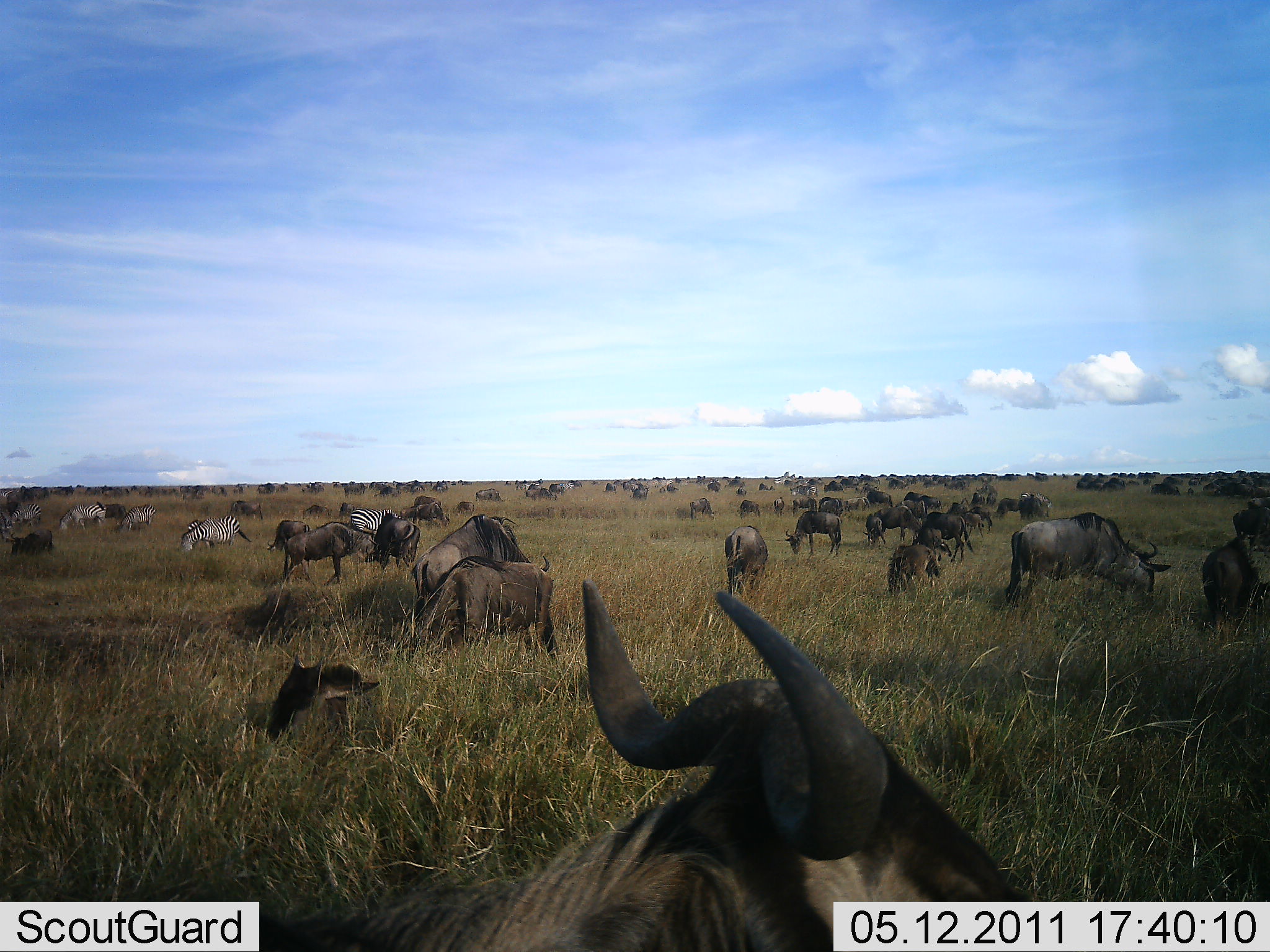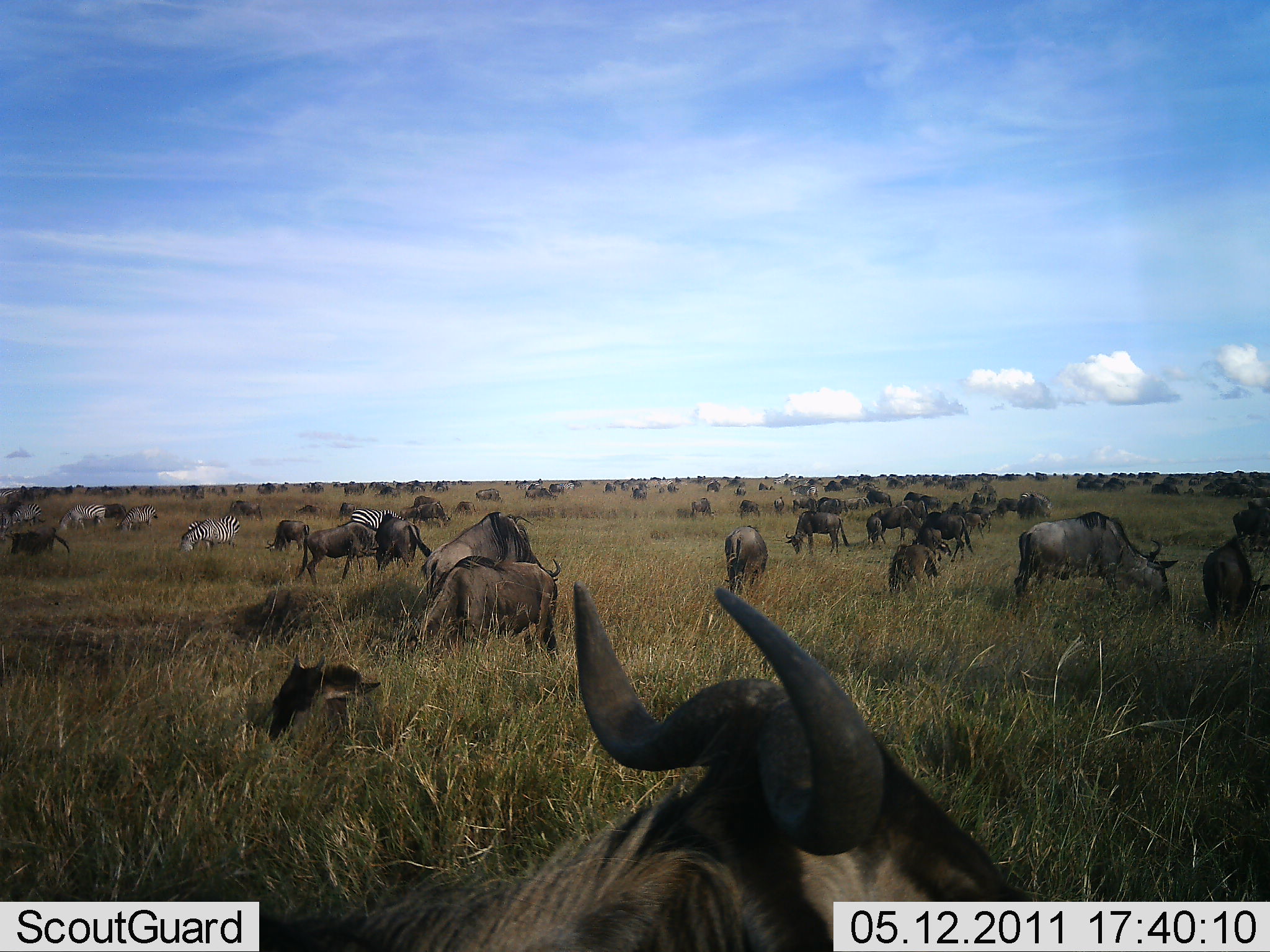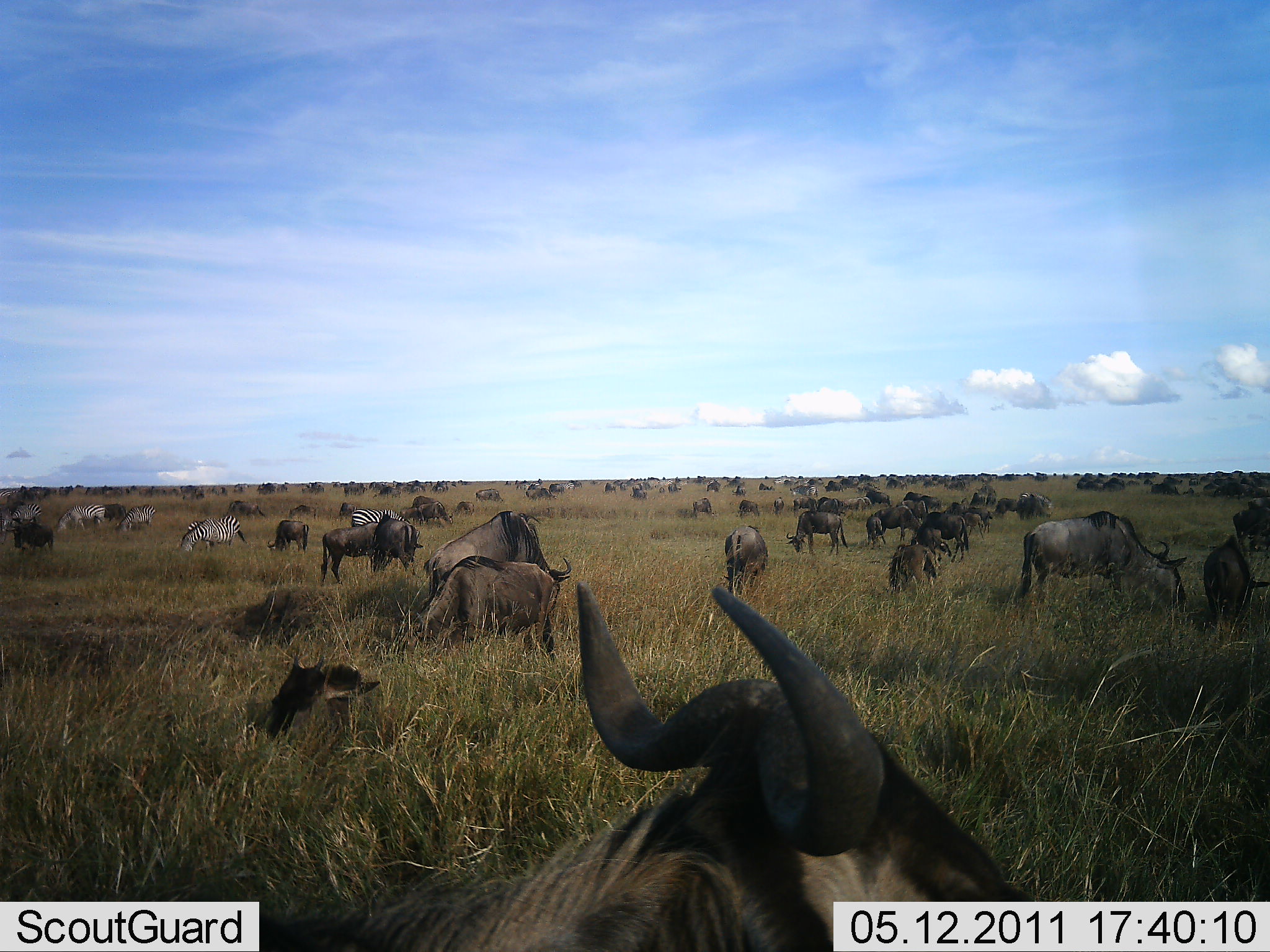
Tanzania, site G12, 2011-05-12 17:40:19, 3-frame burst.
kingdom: Animalia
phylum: Chordata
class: Mammalia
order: Artiodactyla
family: Bovidae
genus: Connochaetes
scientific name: Connochaetes taurinus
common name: blue wildebeest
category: wildebeest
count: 51+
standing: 42%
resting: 17%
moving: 25%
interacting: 8%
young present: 0%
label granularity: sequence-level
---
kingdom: Animalia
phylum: Chordata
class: Mammalia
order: Perissodactyla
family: Equidae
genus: Equus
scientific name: Equus quagga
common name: plains zebra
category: zebra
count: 5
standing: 30%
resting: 0%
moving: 10%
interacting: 0%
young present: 0%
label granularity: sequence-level